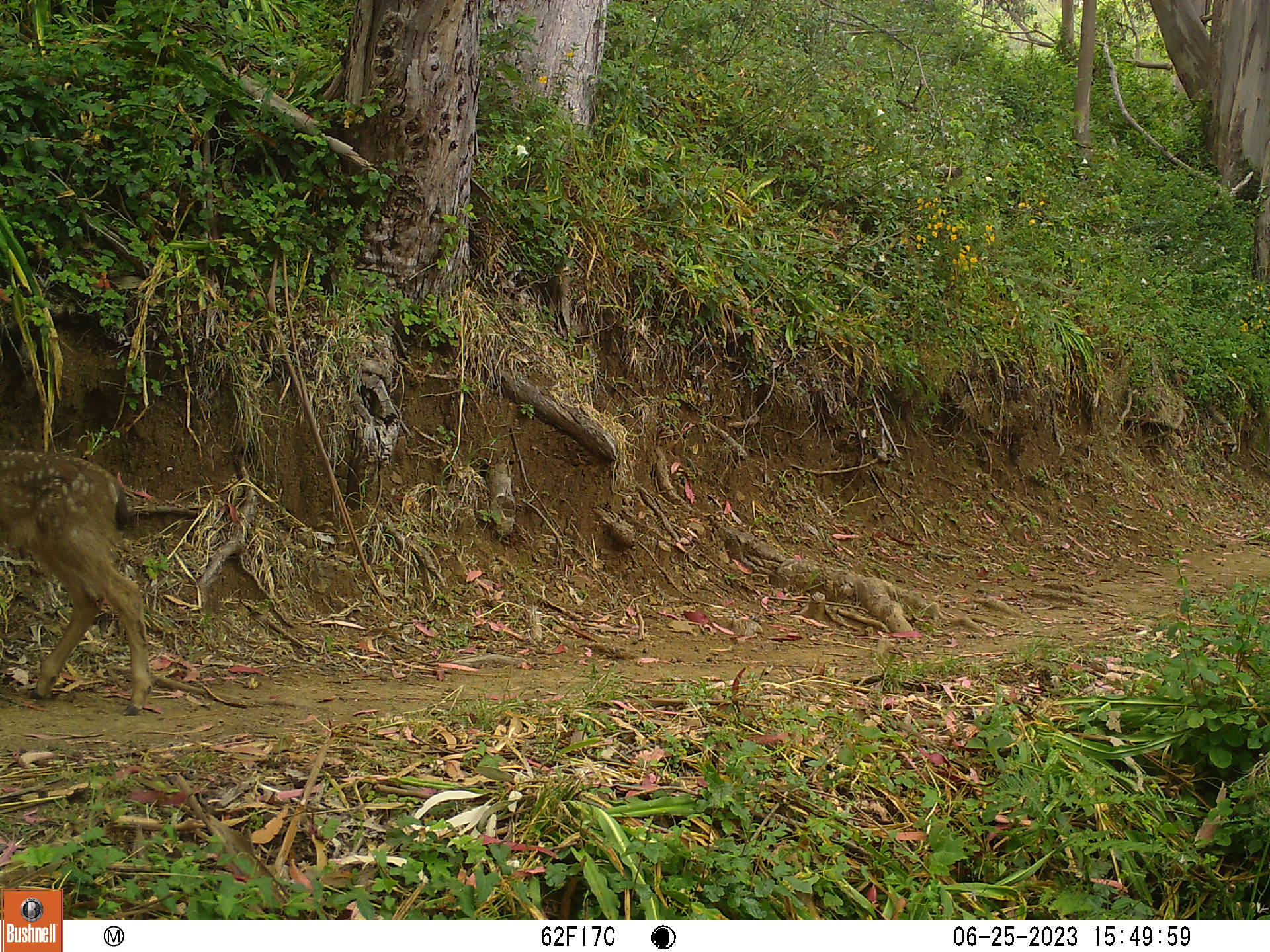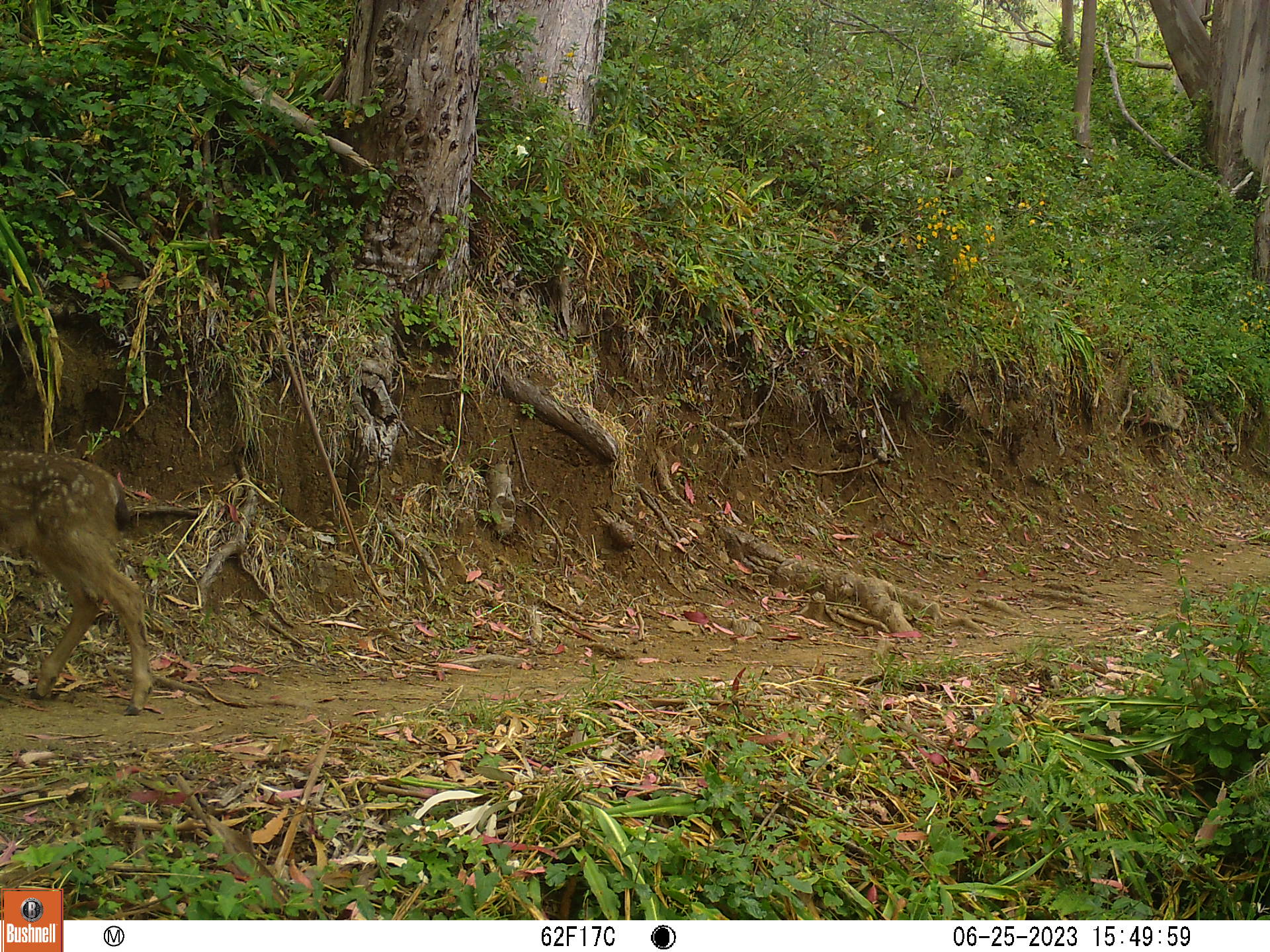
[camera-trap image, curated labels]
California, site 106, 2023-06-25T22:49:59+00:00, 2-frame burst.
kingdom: Animalia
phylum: Chordata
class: Mammalia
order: Artiodactyla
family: Cervidae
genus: Odocoileus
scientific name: Odocoileus hemionus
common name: mule deer